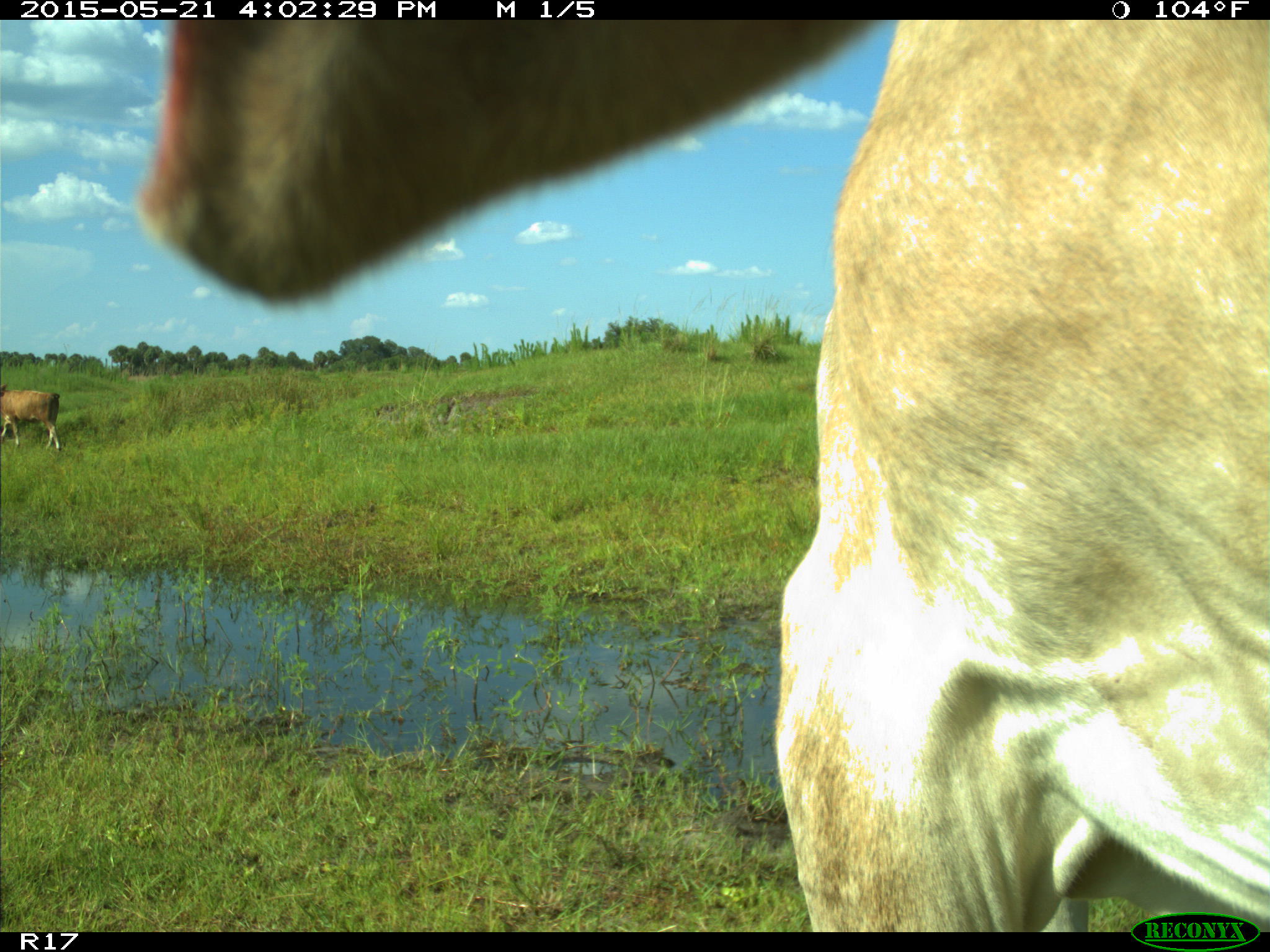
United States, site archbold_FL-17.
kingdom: Animalia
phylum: Chordata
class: Mammalia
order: Artiodactyla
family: Bovidae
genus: Bos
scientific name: Bos taurus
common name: domestic cow